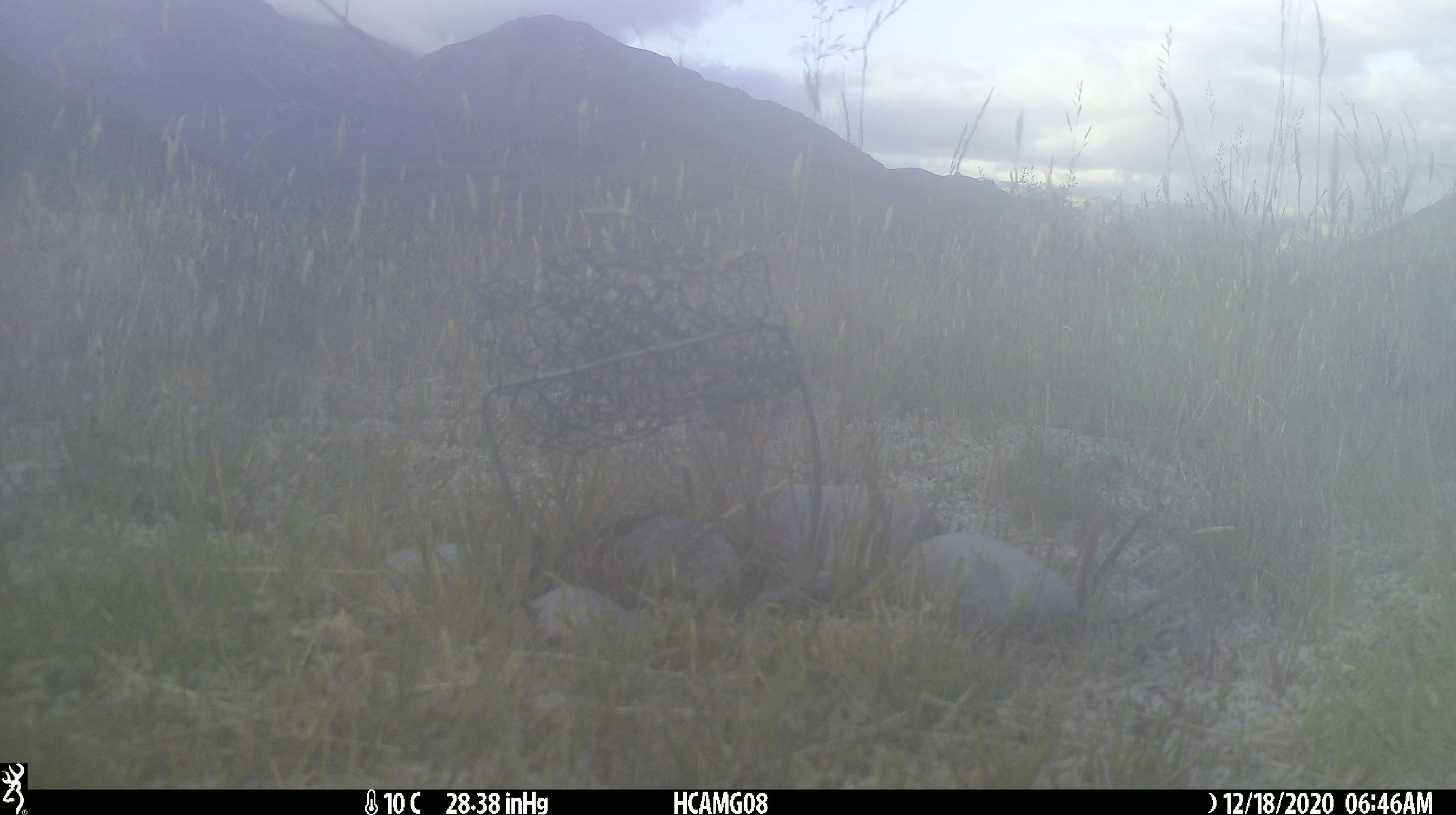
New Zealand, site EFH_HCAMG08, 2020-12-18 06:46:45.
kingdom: Animalia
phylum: Chordata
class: Aves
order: Passeriformes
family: Motacillidae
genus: Anthus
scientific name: Anthus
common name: pipit